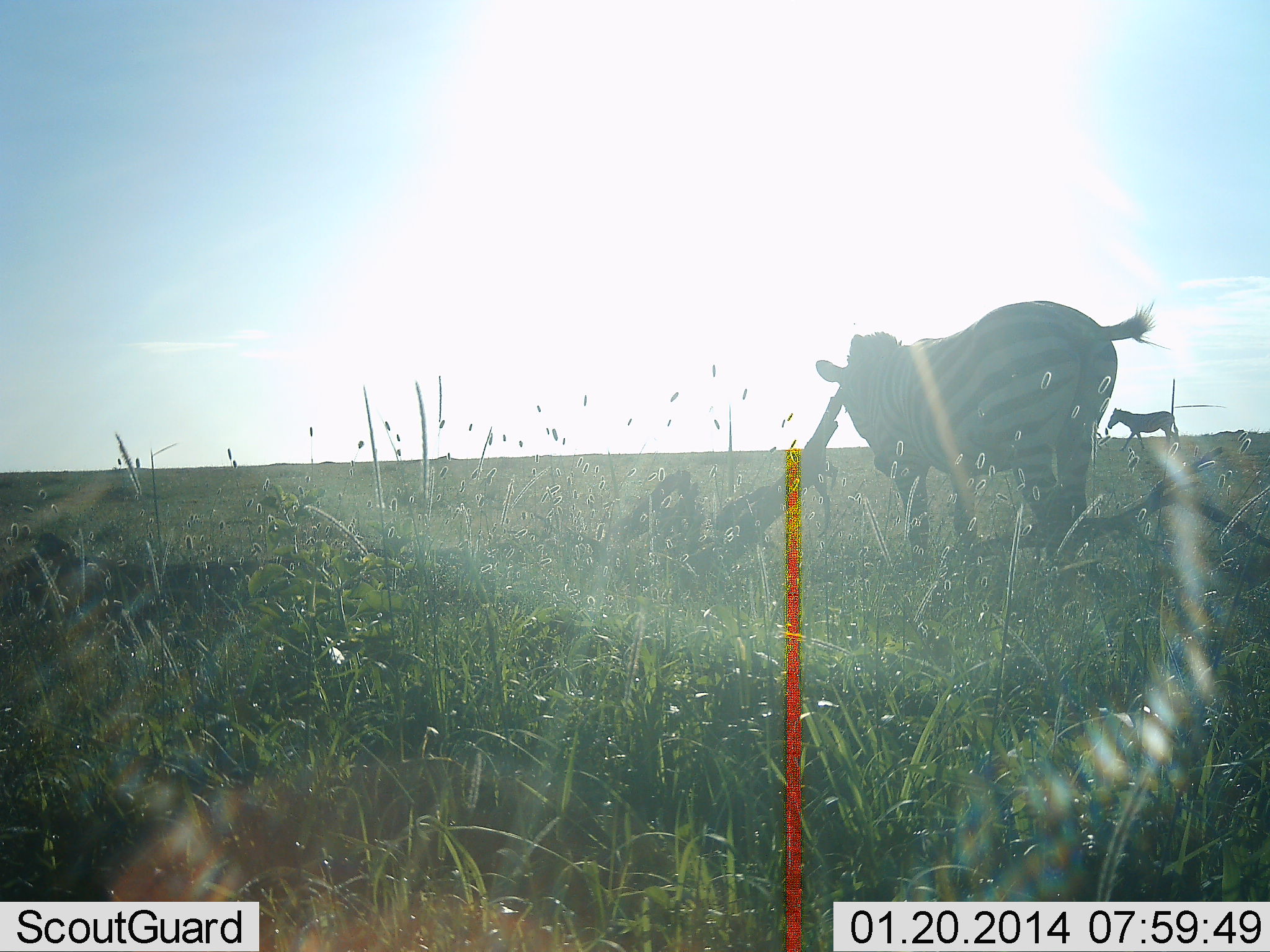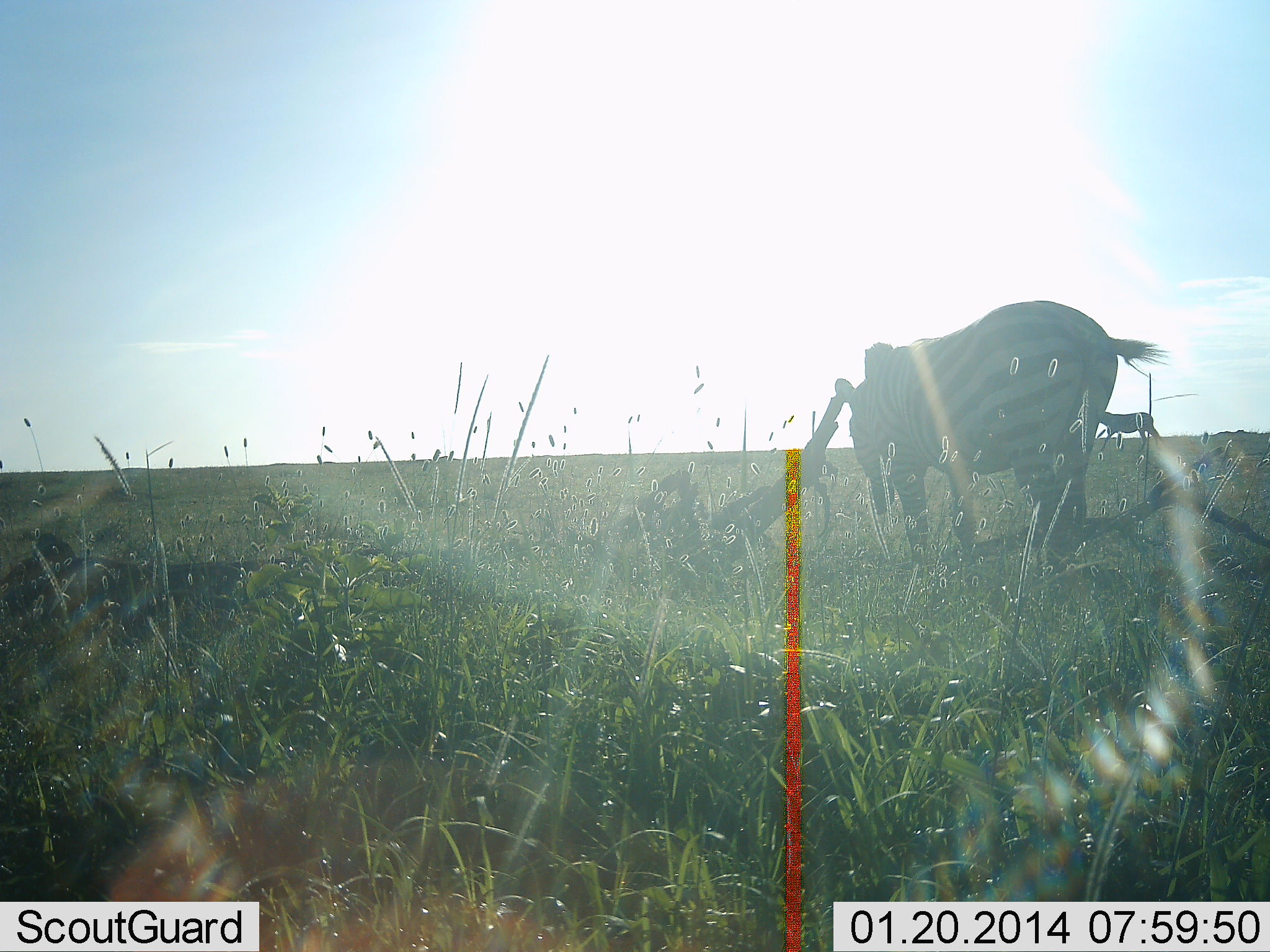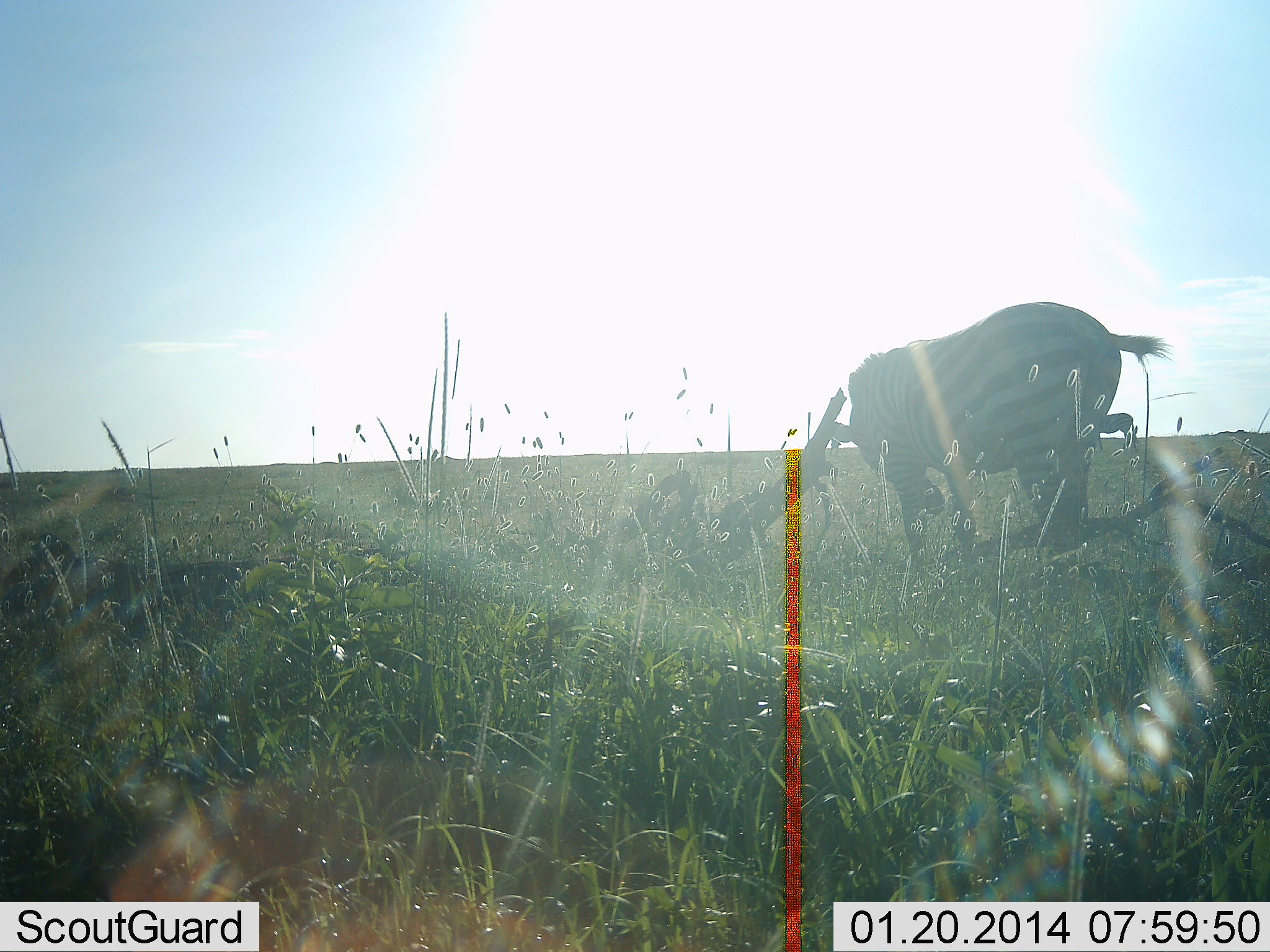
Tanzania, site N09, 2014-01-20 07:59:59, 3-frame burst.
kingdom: Animalia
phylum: Chordata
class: Mammalia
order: Perissodactyla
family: Equidae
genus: Equus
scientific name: Equus quagga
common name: plains zebra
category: zebra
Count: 2.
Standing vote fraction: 48%.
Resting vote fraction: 1%.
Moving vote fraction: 67%.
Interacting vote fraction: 1%.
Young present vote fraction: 1%.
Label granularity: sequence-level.